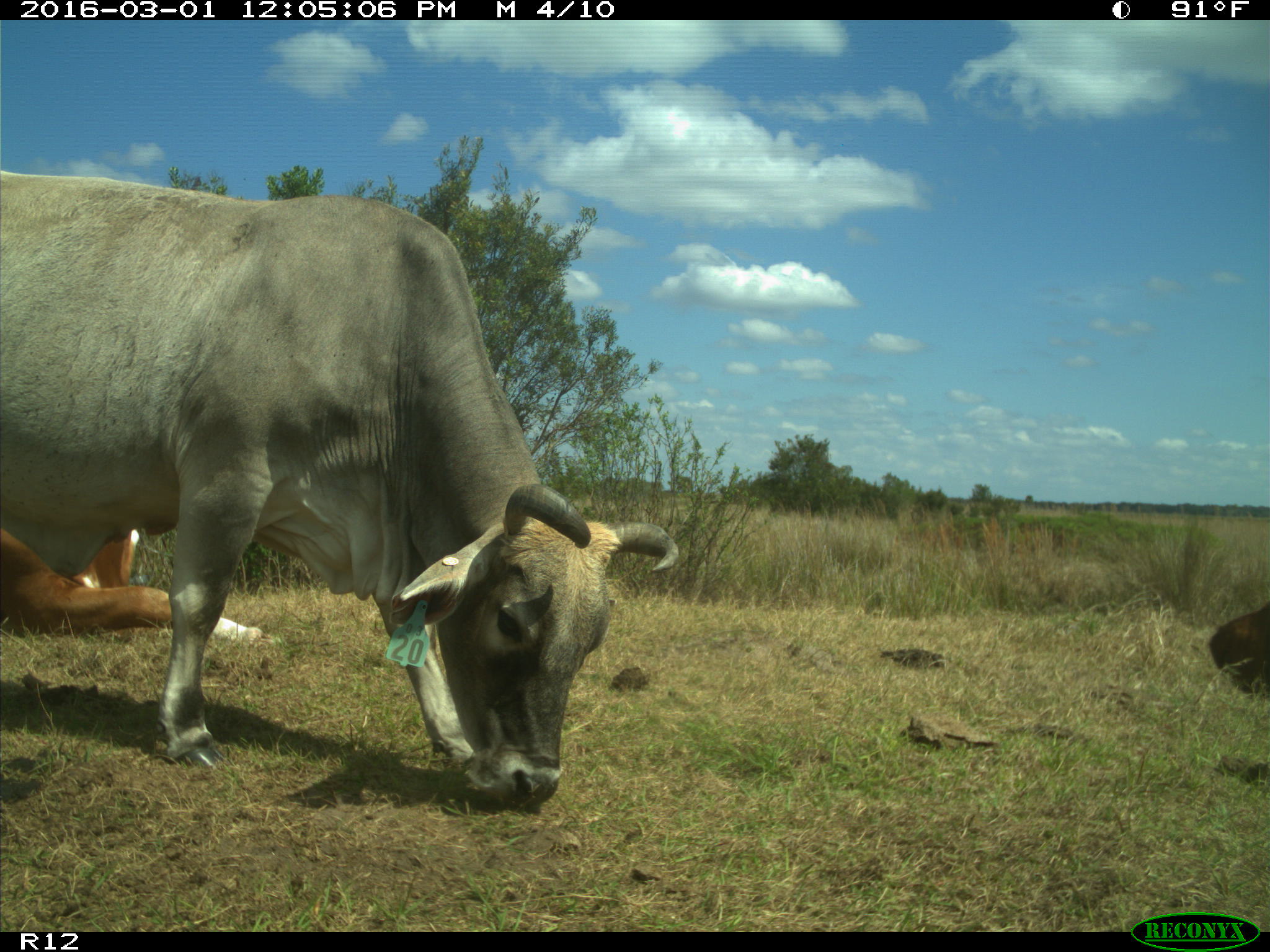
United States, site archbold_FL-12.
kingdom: Animalia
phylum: Chordata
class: Mammalia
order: Artiodactyla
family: Bovidae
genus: Bos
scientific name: Bos taurus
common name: domestic cow